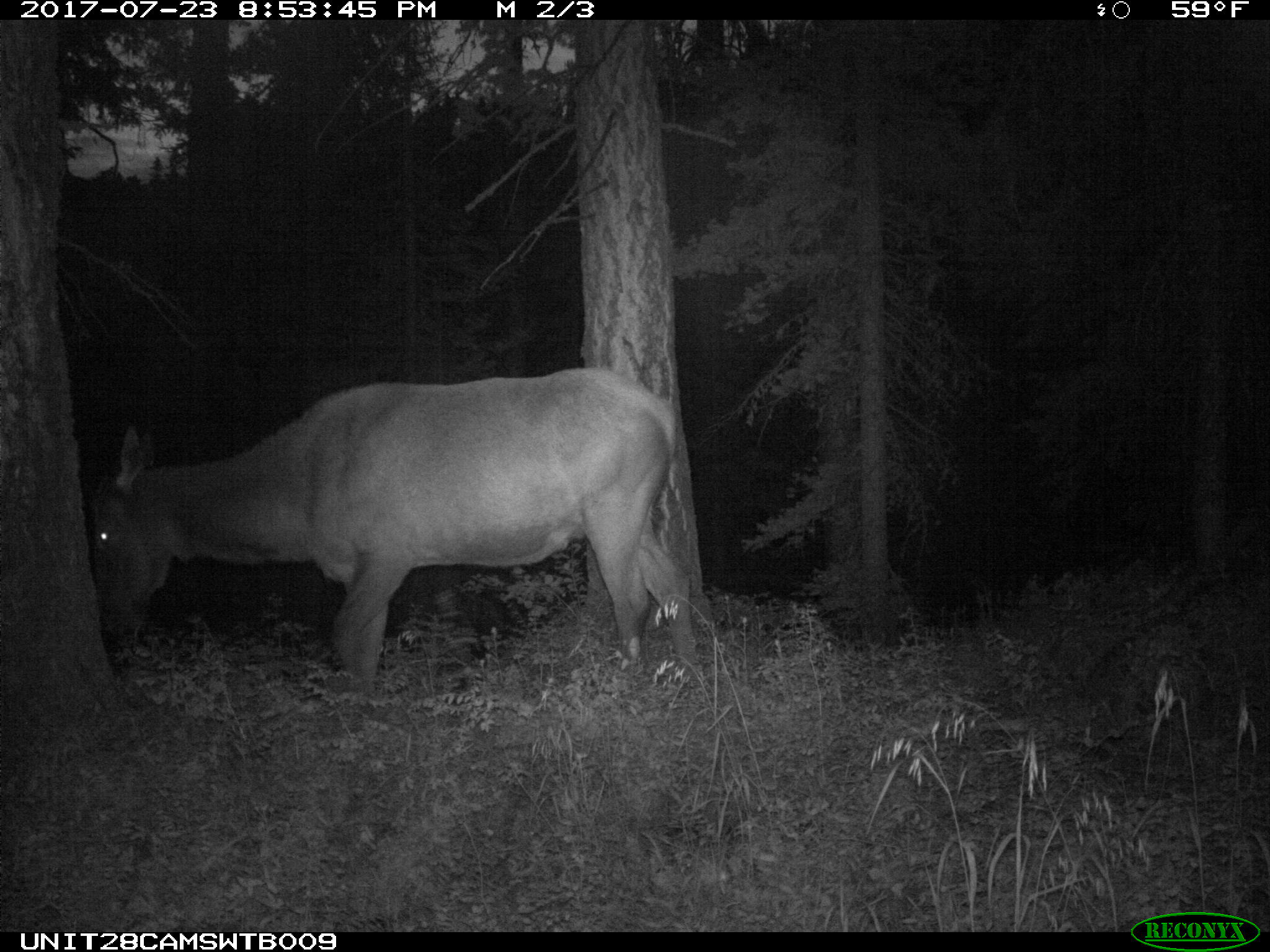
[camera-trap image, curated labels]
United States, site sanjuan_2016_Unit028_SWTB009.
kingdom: Animalia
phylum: Chordata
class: Mammalia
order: Artiodactyla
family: Cervidae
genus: Cervus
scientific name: Cervus elaphus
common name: red deer